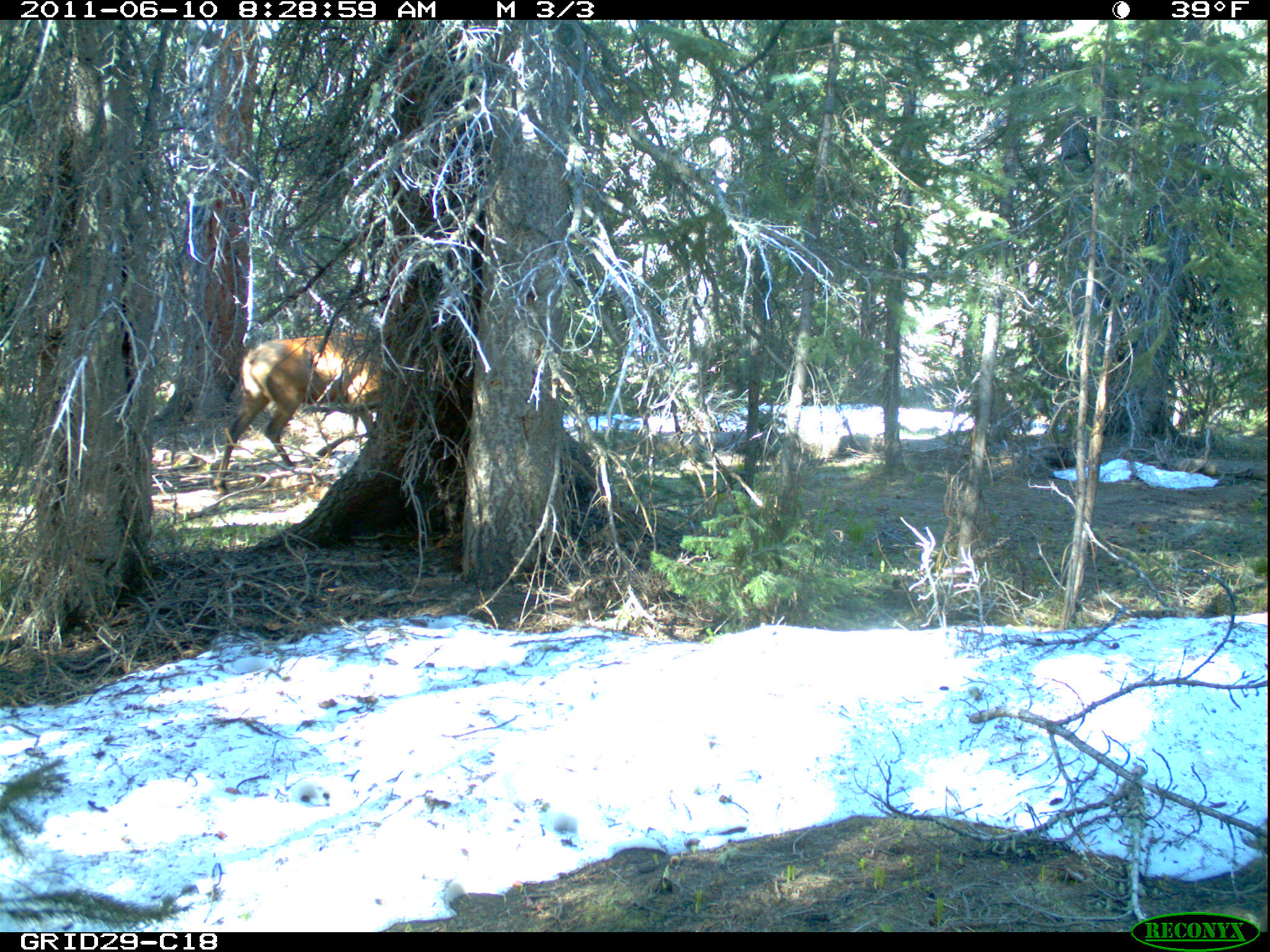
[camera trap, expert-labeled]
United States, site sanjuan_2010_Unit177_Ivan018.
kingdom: Animalia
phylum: Chordata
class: Mammalia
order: Artiodactyla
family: Cervidae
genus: Cervus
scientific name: Cervus elaphus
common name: red deer